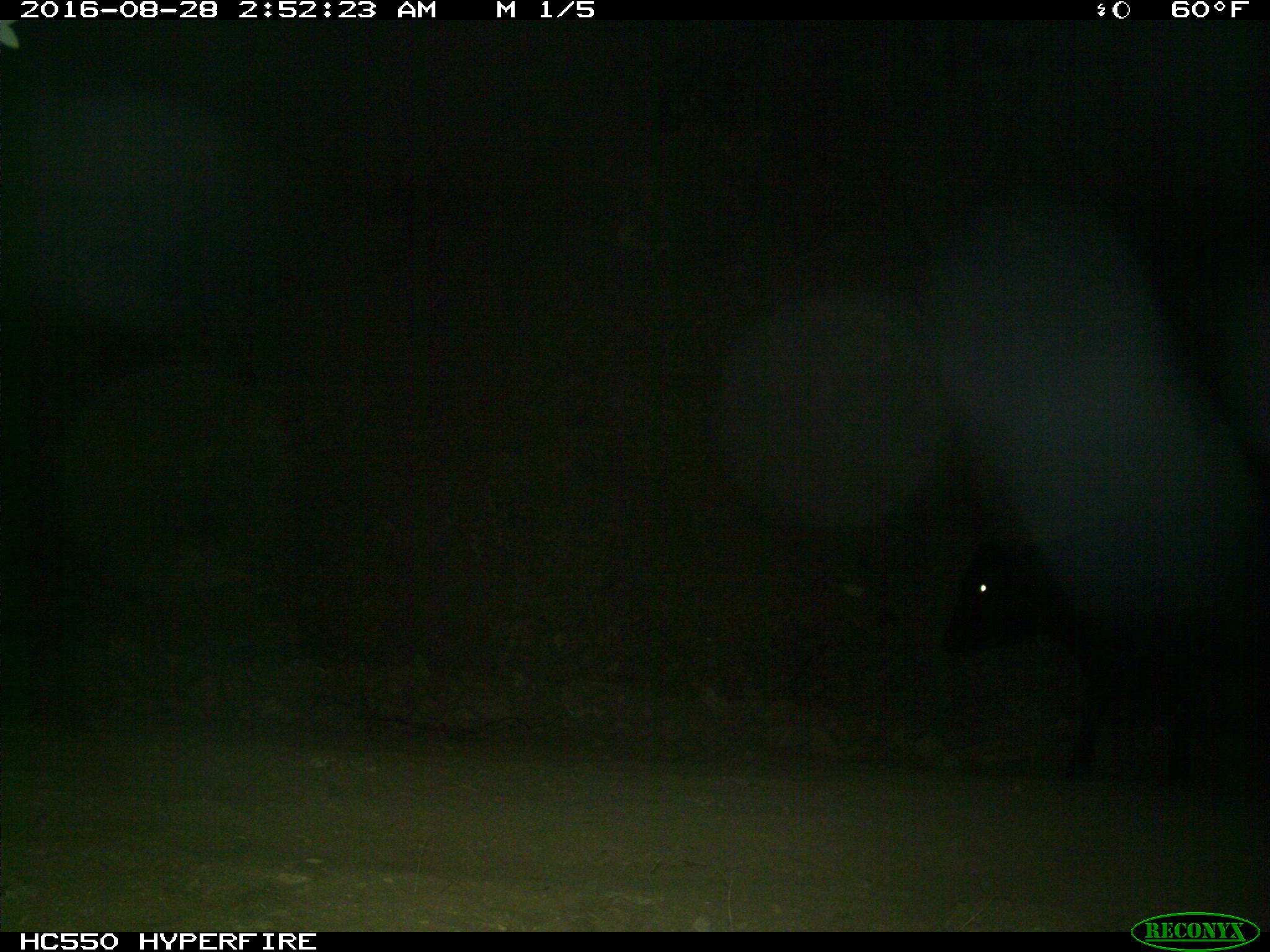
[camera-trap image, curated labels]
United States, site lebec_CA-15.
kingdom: Animalia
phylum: Chordata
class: Mammalia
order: Artiodactyla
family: Bovidae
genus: Bos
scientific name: Bos taurus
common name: domestic cow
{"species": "Bos taurus (domestic cow)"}